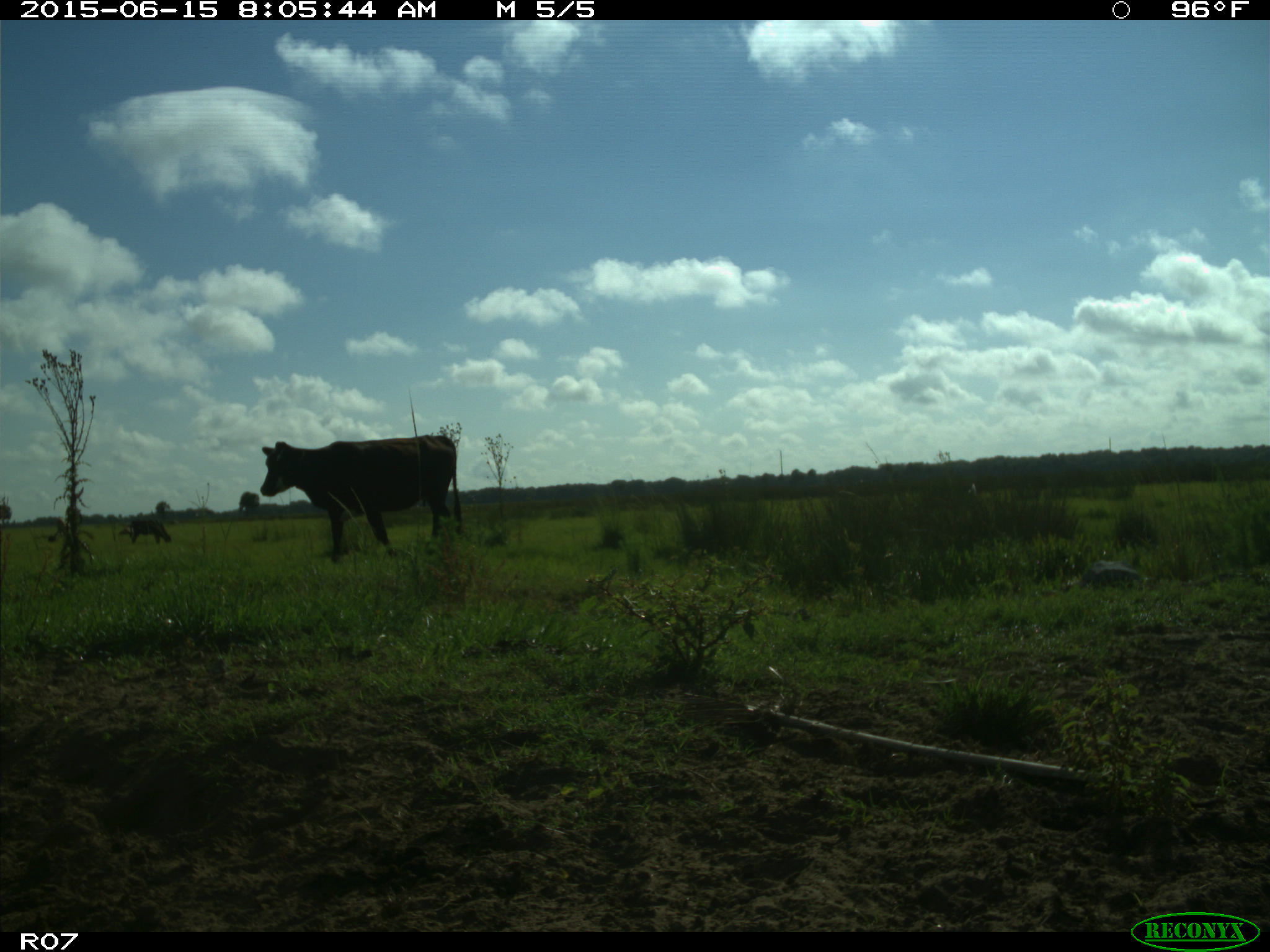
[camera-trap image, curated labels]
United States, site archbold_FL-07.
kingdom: Animalia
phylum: Chordata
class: Mammalia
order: Artiodactyla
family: Bovidae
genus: Bos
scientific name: Bos taurus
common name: domestic cow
Bos taurus (domestic cow).